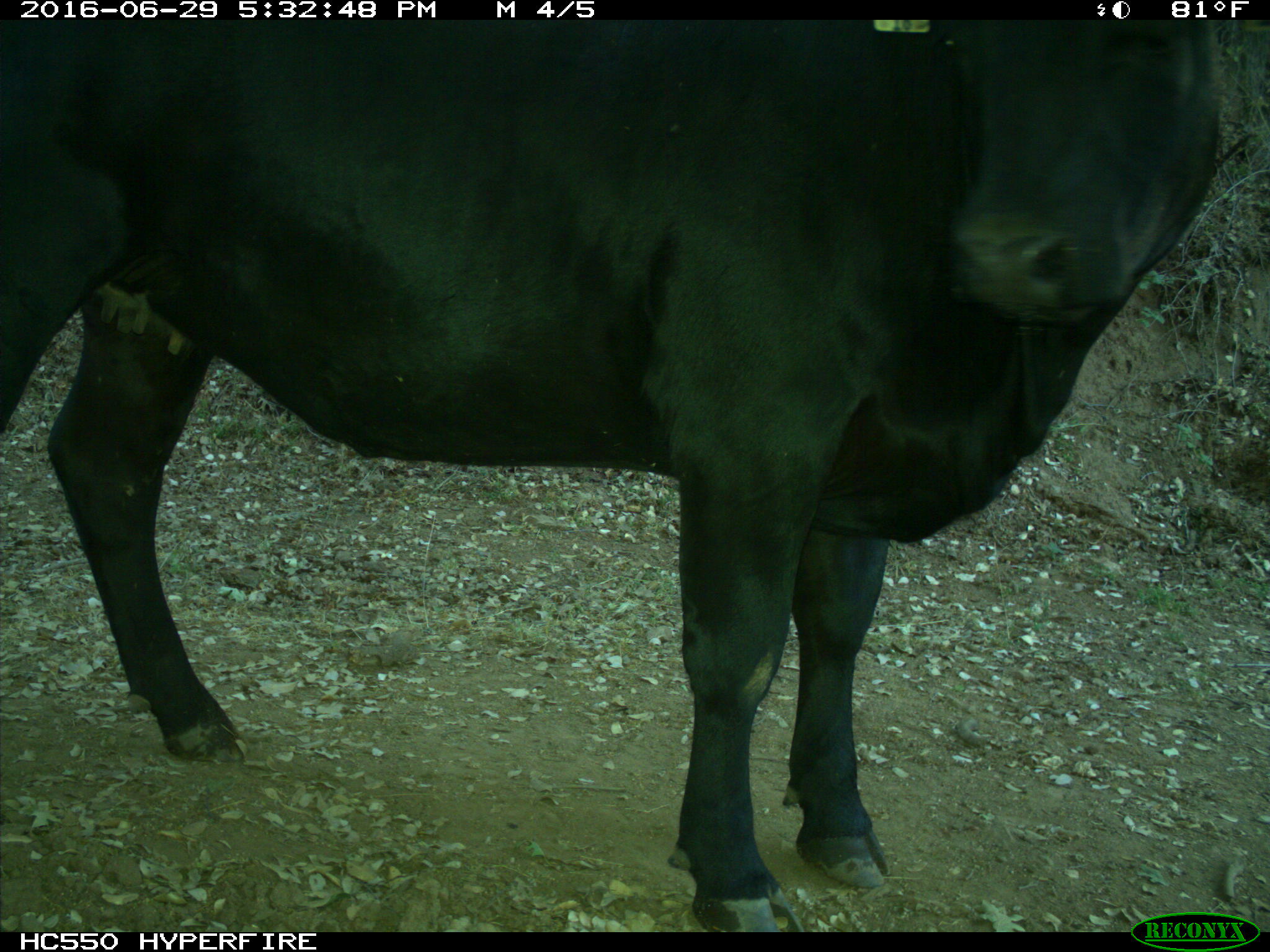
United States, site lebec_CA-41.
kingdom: Animalia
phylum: Chordata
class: Mammalia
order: Artiodactyla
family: Bovidae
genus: Bos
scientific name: Bos taurus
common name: domestic cow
Bos taurus (domestic cow).